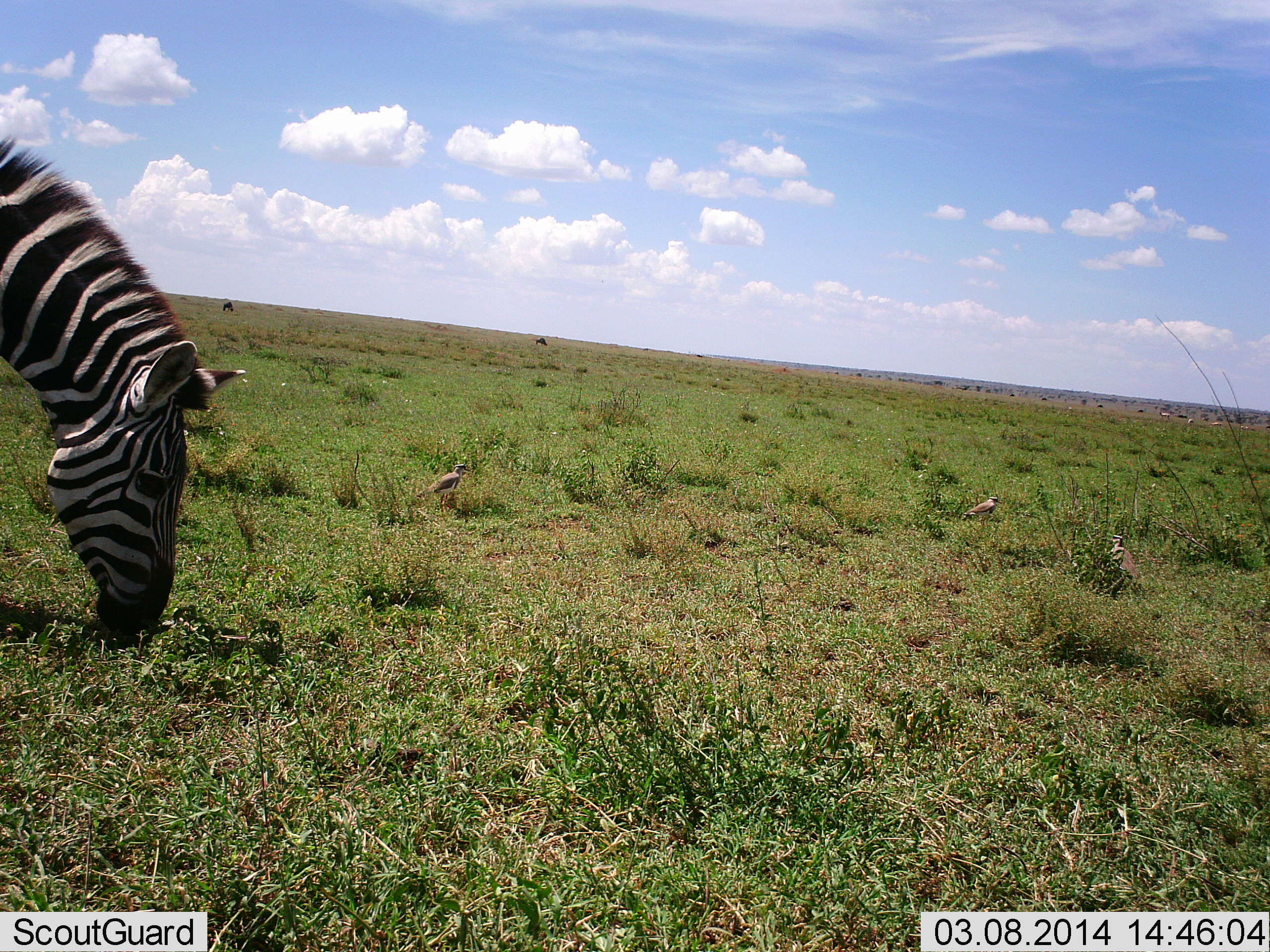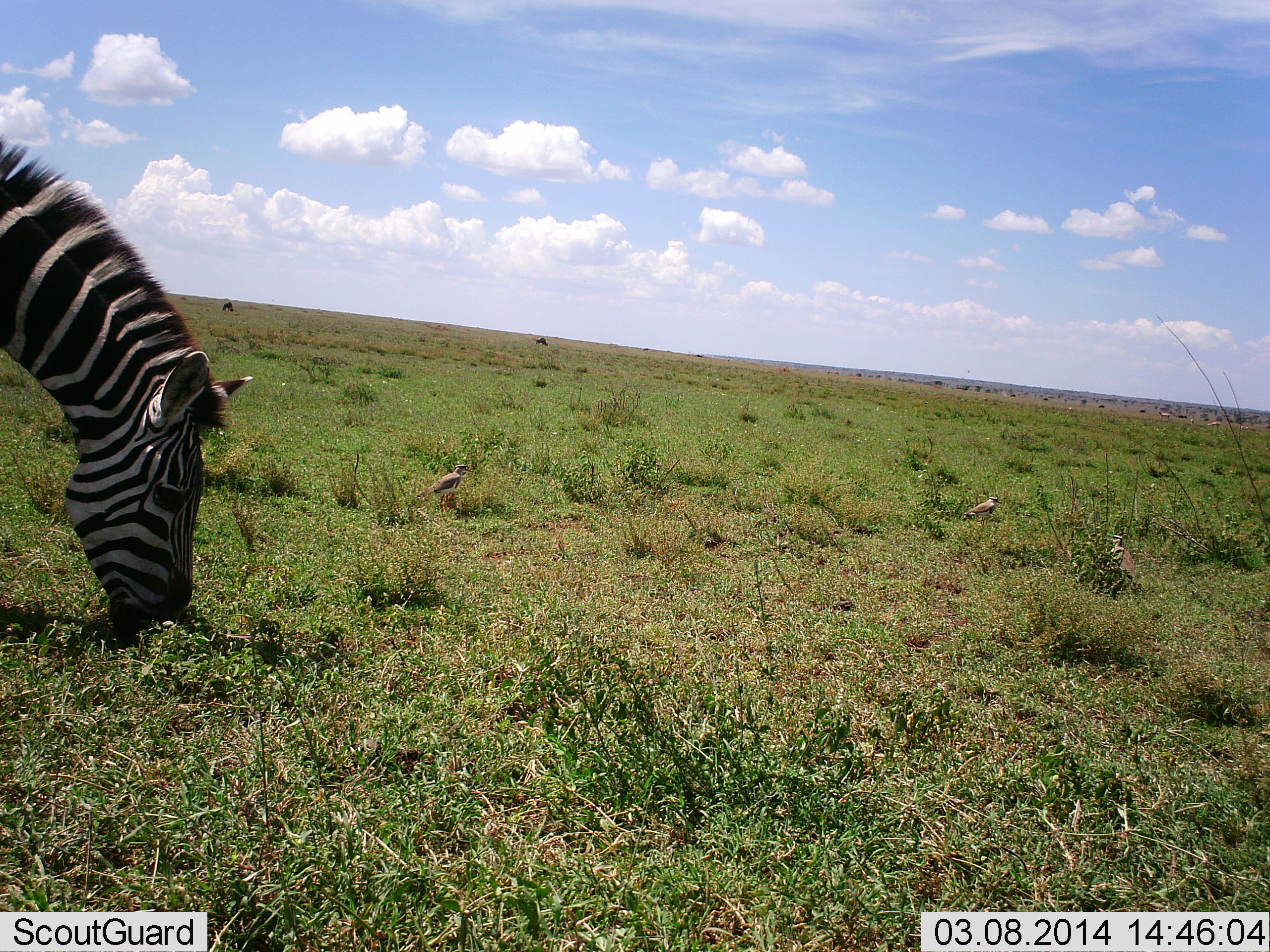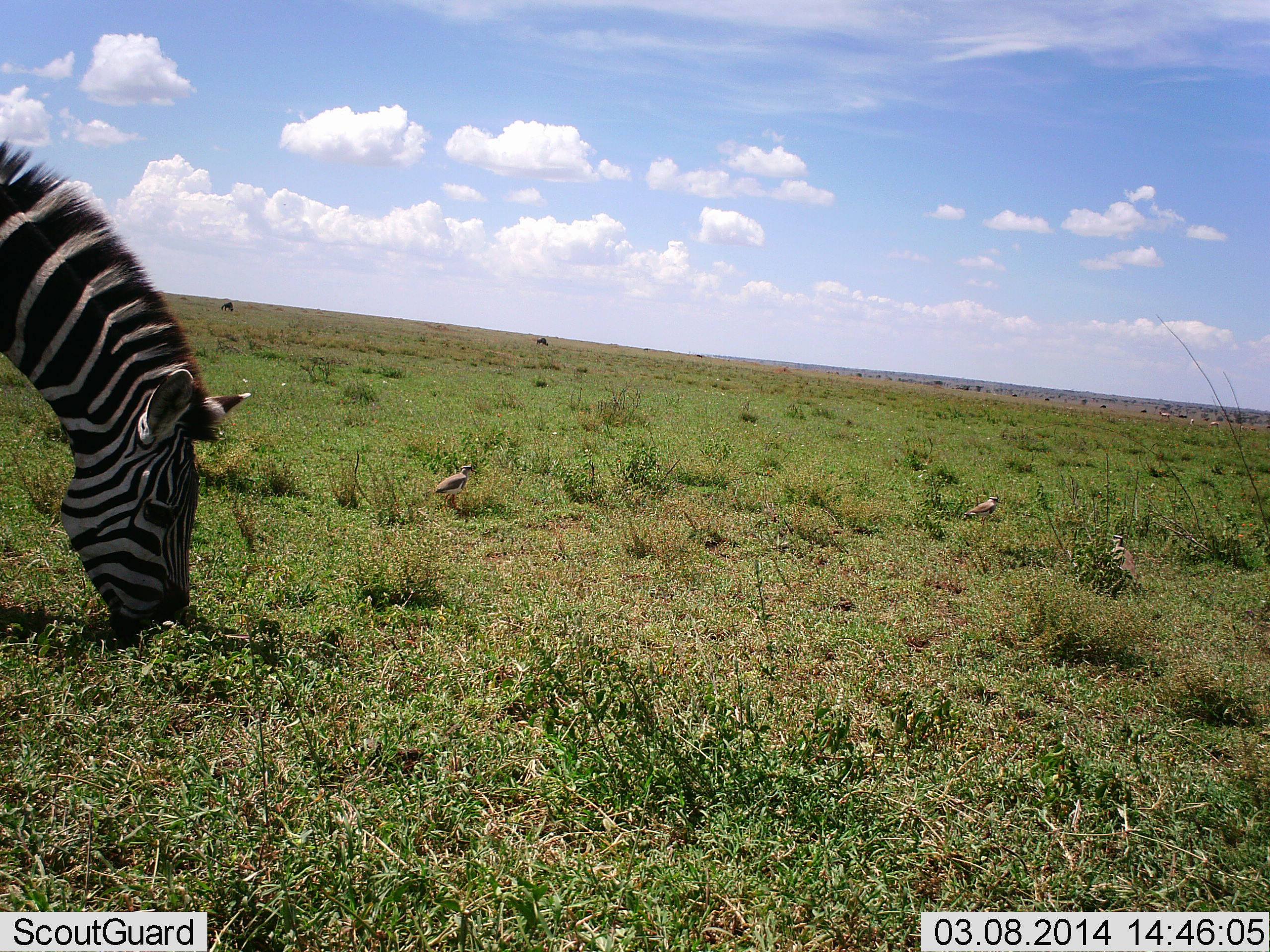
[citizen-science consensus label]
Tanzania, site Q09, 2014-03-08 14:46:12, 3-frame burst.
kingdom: Animalia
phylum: Chordata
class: Aves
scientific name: Aves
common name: bird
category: otherbird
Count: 2.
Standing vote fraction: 100%.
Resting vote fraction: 0%.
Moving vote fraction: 6%.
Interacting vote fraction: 0%.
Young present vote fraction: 0%.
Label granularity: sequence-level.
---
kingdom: Animalia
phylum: Chordata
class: Mammalia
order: Perissodactyla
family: Equidae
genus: Equus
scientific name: Equus quagga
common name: plains zebra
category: zebra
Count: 1.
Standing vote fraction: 12%.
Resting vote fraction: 0%.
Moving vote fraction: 0%.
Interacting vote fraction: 4%.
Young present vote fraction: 0%.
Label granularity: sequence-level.